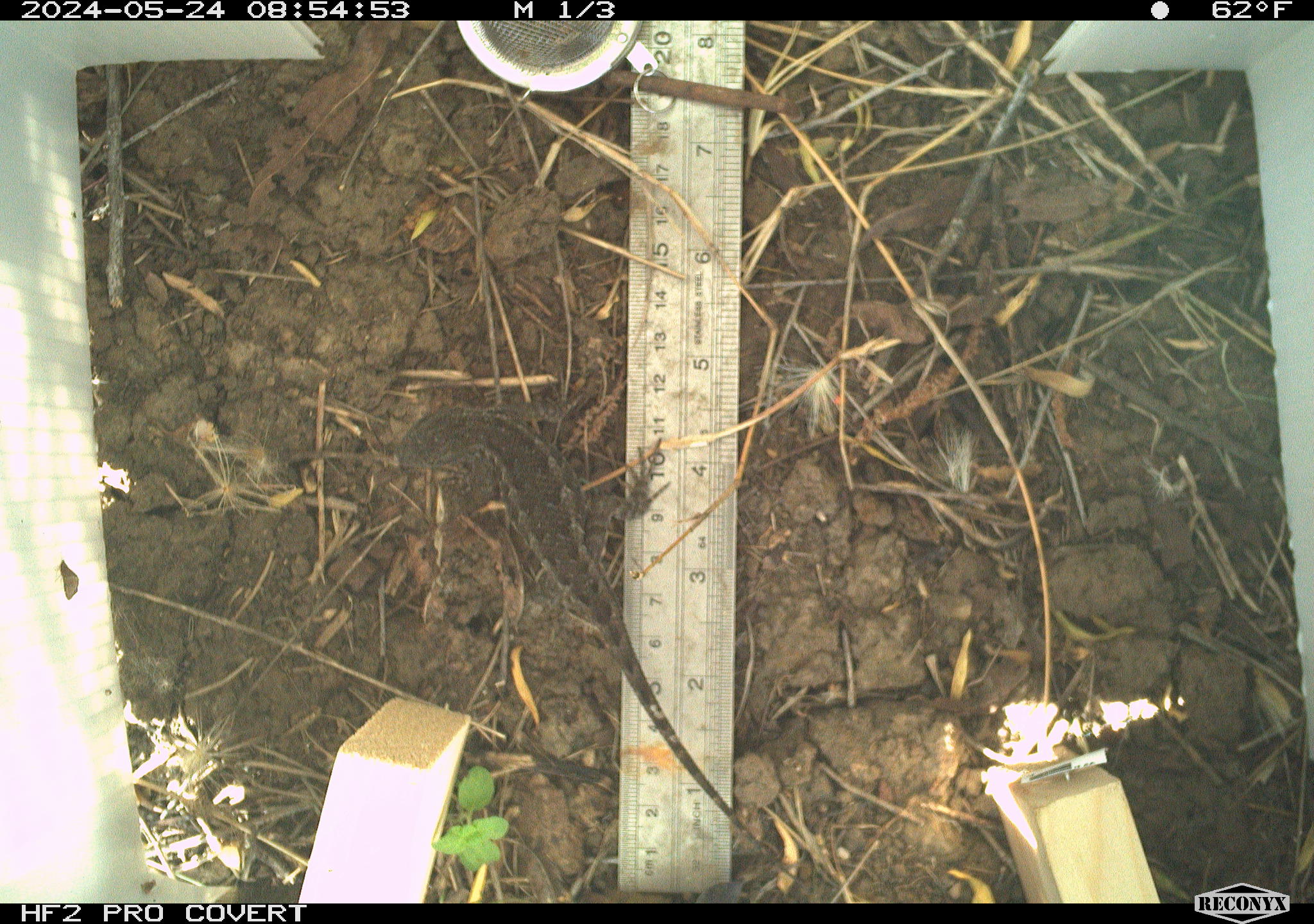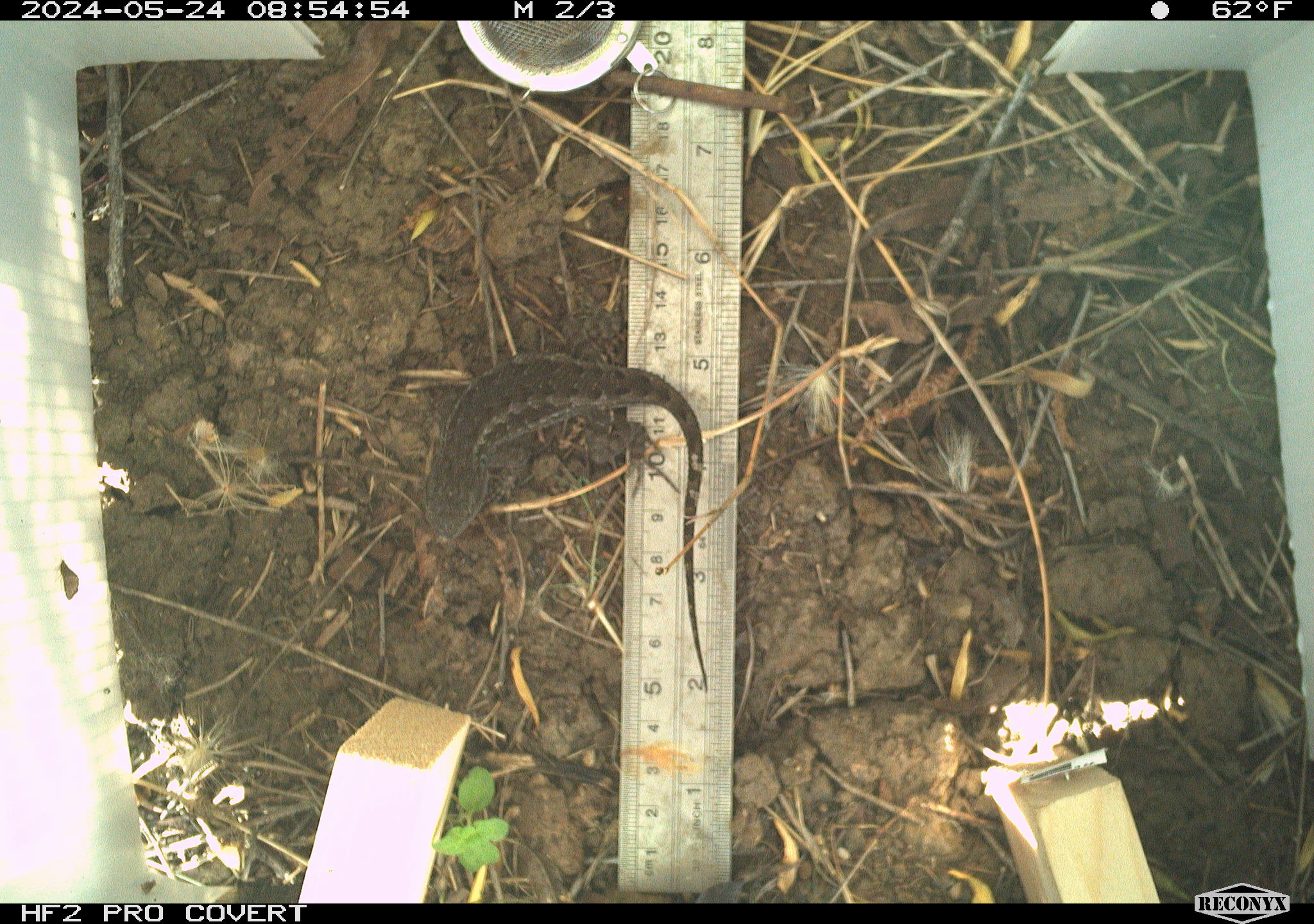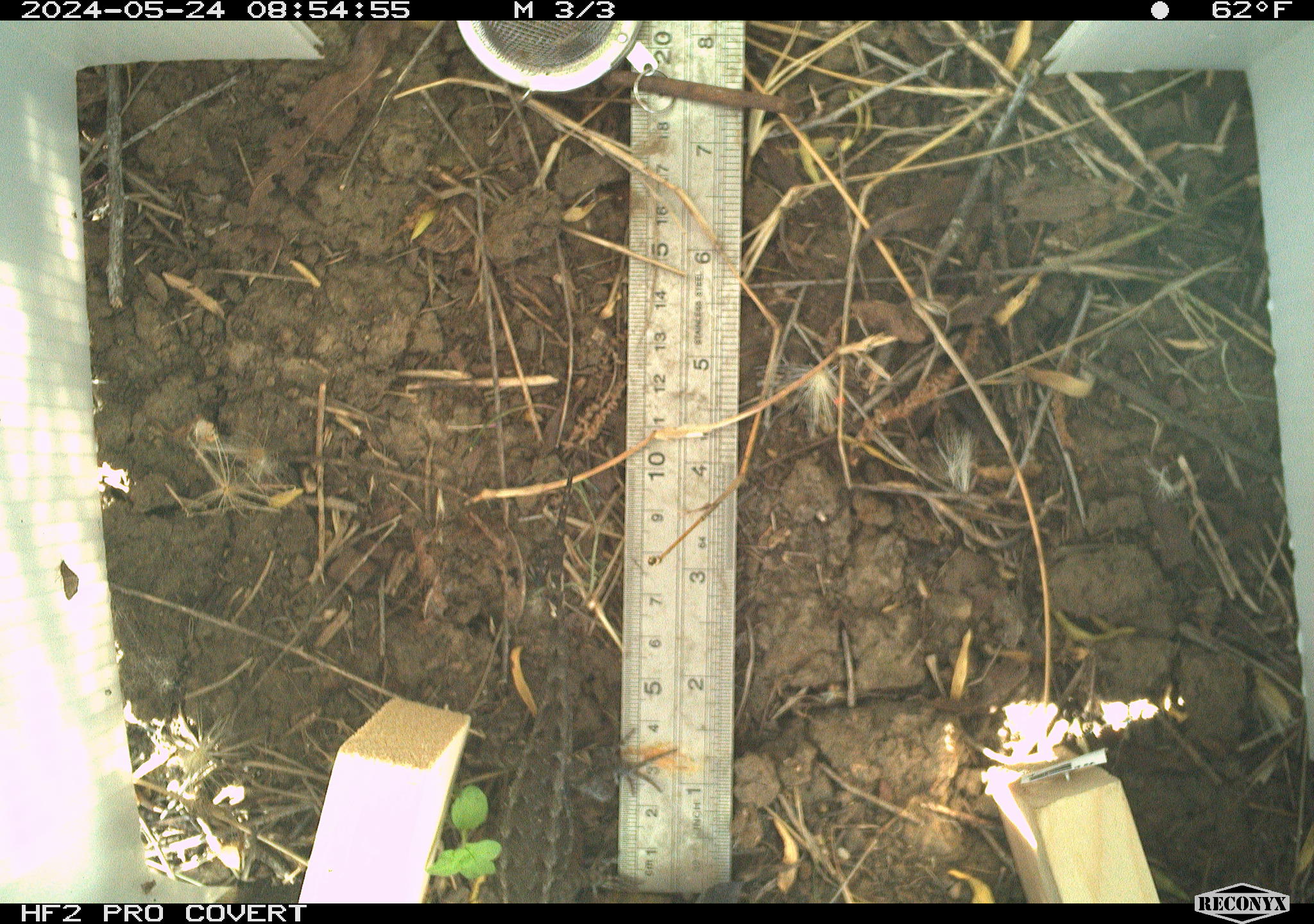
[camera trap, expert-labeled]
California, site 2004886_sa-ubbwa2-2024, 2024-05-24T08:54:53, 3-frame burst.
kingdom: Animalia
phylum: Chordata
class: Reptilia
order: Squamata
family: Phrynosomatidae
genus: Sceloporus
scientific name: Sceloporus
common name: spiny lizards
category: sceloporus species